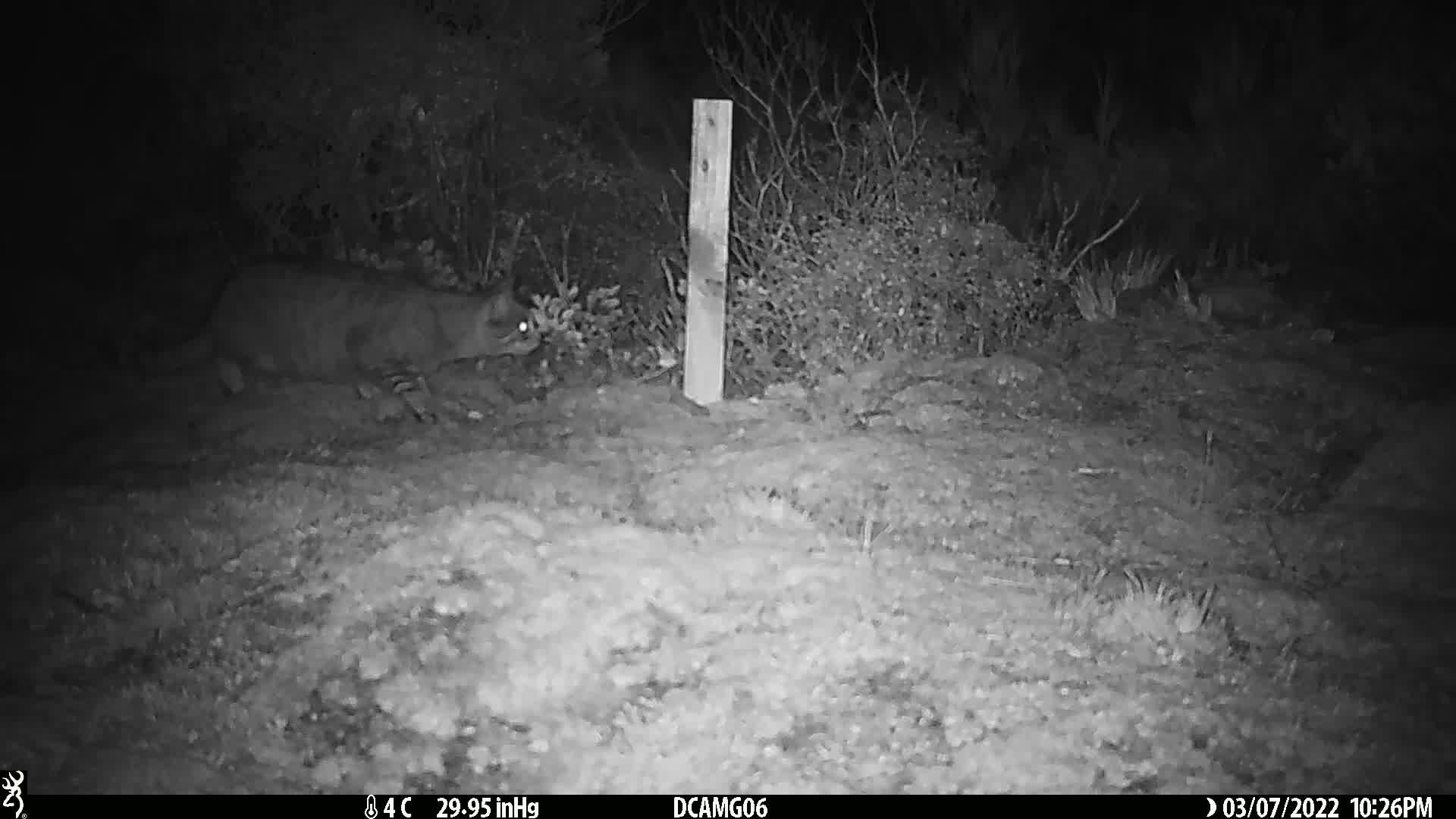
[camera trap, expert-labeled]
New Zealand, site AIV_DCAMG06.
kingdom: Animalia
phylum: Chordata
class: Mammalia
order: Carnivora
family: Felidae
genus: Felis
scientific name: Felis catus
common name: domestic cat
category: cat